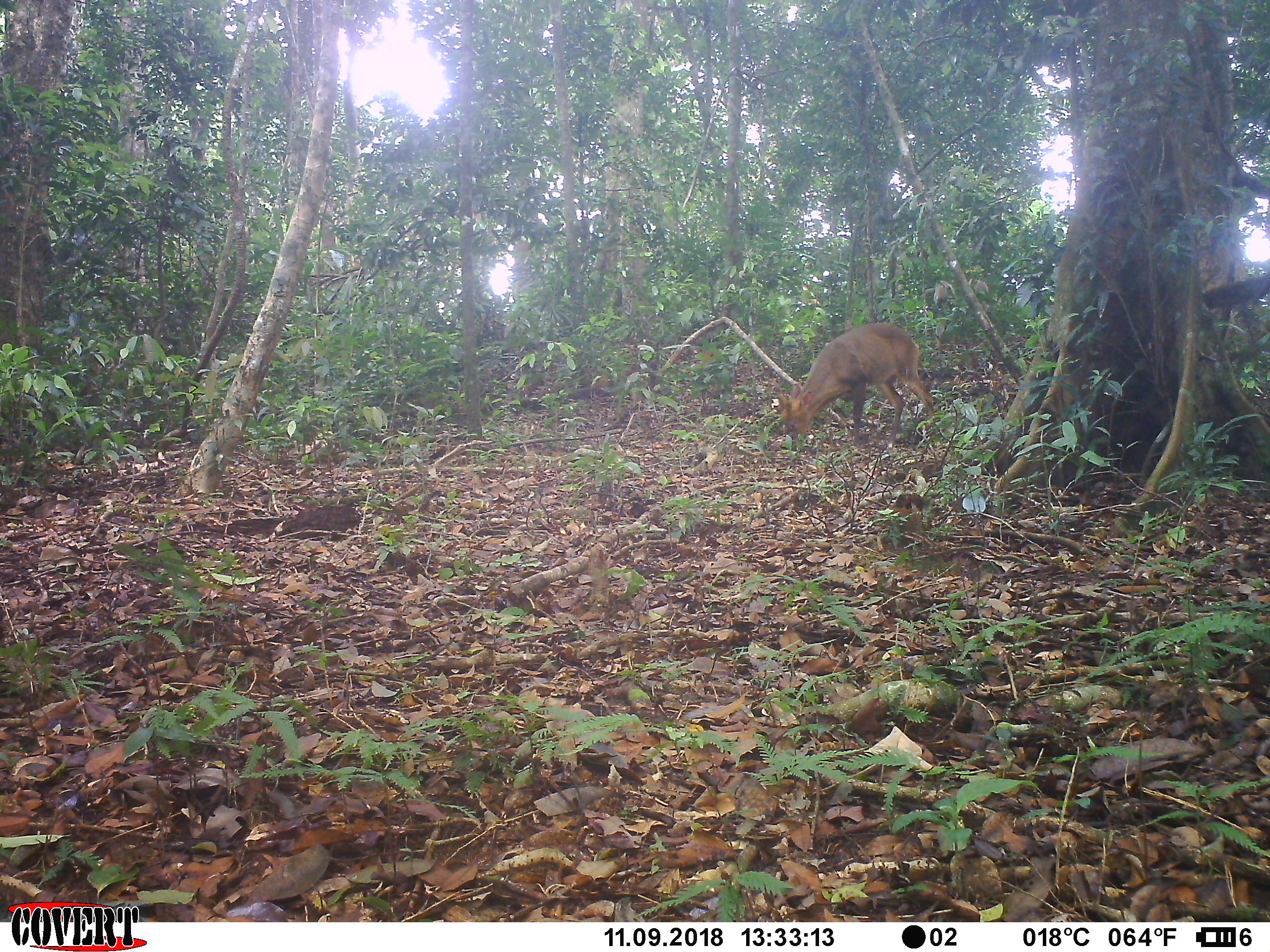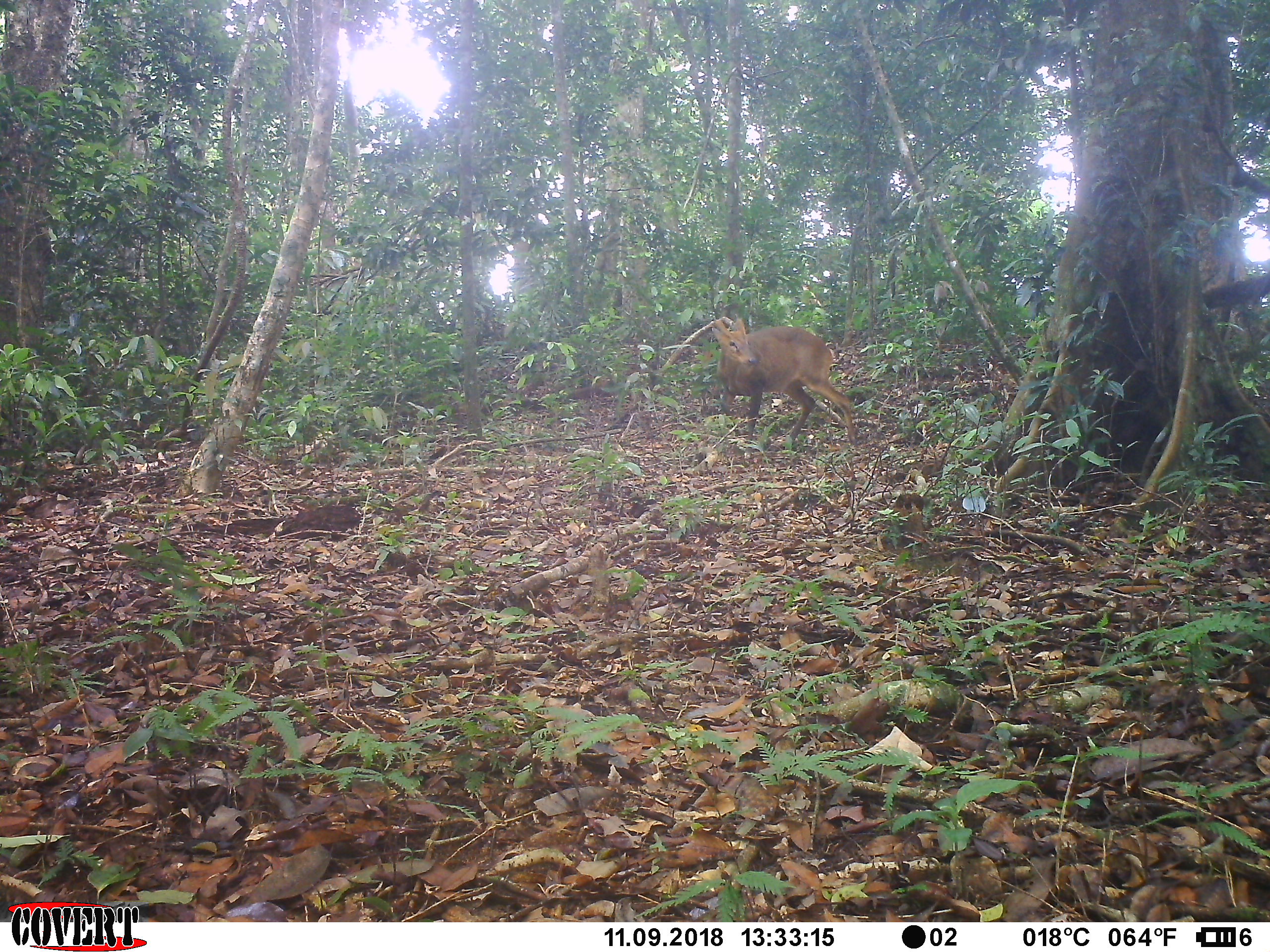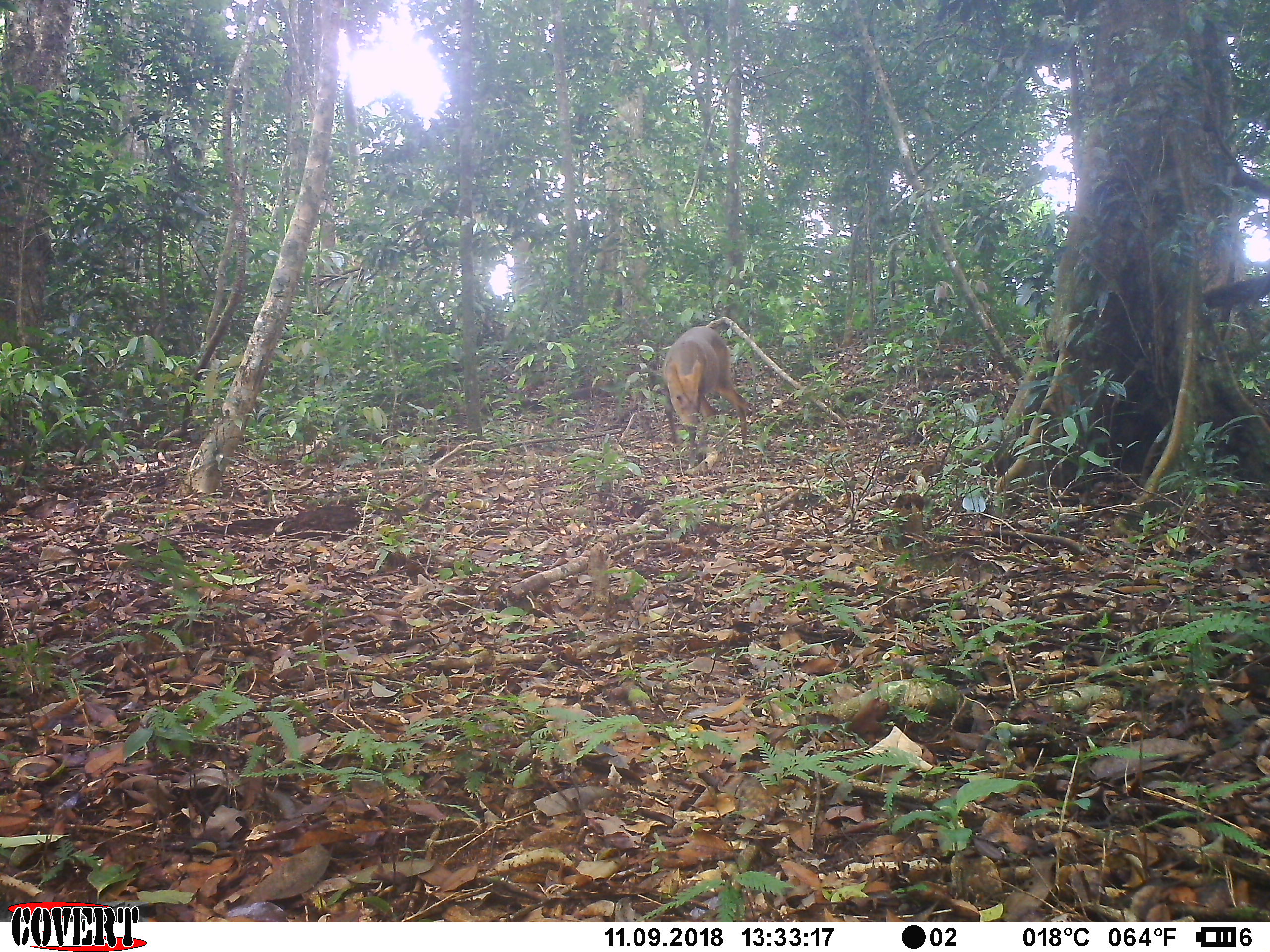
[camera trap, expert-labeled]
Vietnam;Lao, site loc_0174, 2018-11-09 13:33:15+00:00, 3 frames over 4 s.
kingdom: Animalia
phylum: Chordata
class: Mammalia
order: Artiodactyla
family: Cervidae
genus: Muntiacus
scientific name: Muntiacus vuquangensis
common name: large-antlered muntjac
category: large antlered muntjac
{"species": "large antlered muntjac (large-antlered muntjac) (Muntiacus vuquangensis)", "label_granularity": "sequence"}